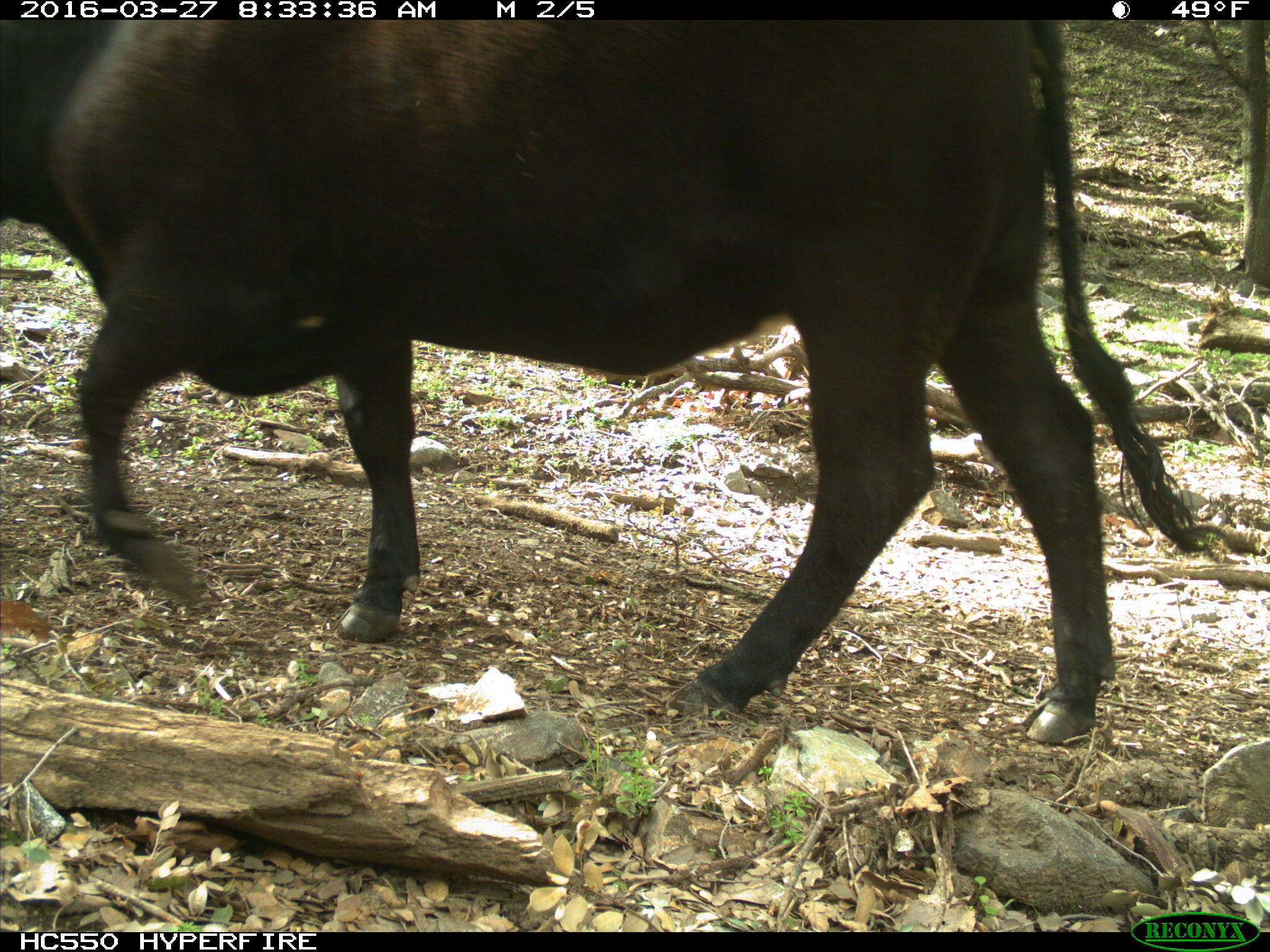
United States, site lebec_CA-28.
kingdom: Animalia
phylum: Chordata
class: Mammalia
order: Artiodactyla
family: Bovidae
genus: Bos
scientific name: Bos taurus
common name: domestic cow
Bos taurus (domestic cow).